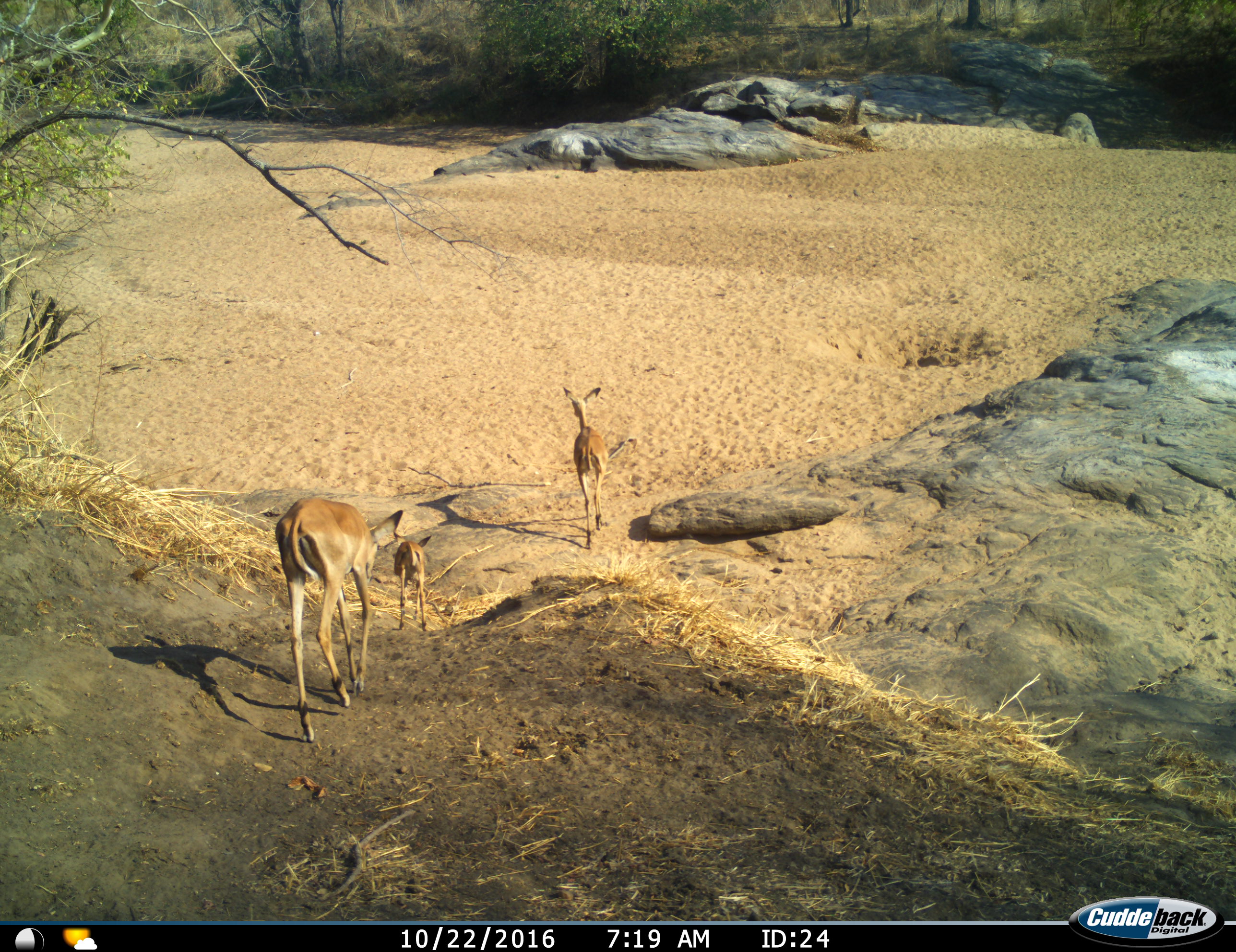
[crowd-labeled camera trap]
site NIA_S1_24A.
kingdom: Animalia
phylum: Chordata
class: Mammalia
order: Artiodactyla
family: Bovidae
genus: Aepyceros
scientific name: Aepyceros melampus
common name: impala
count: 3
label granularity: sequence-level